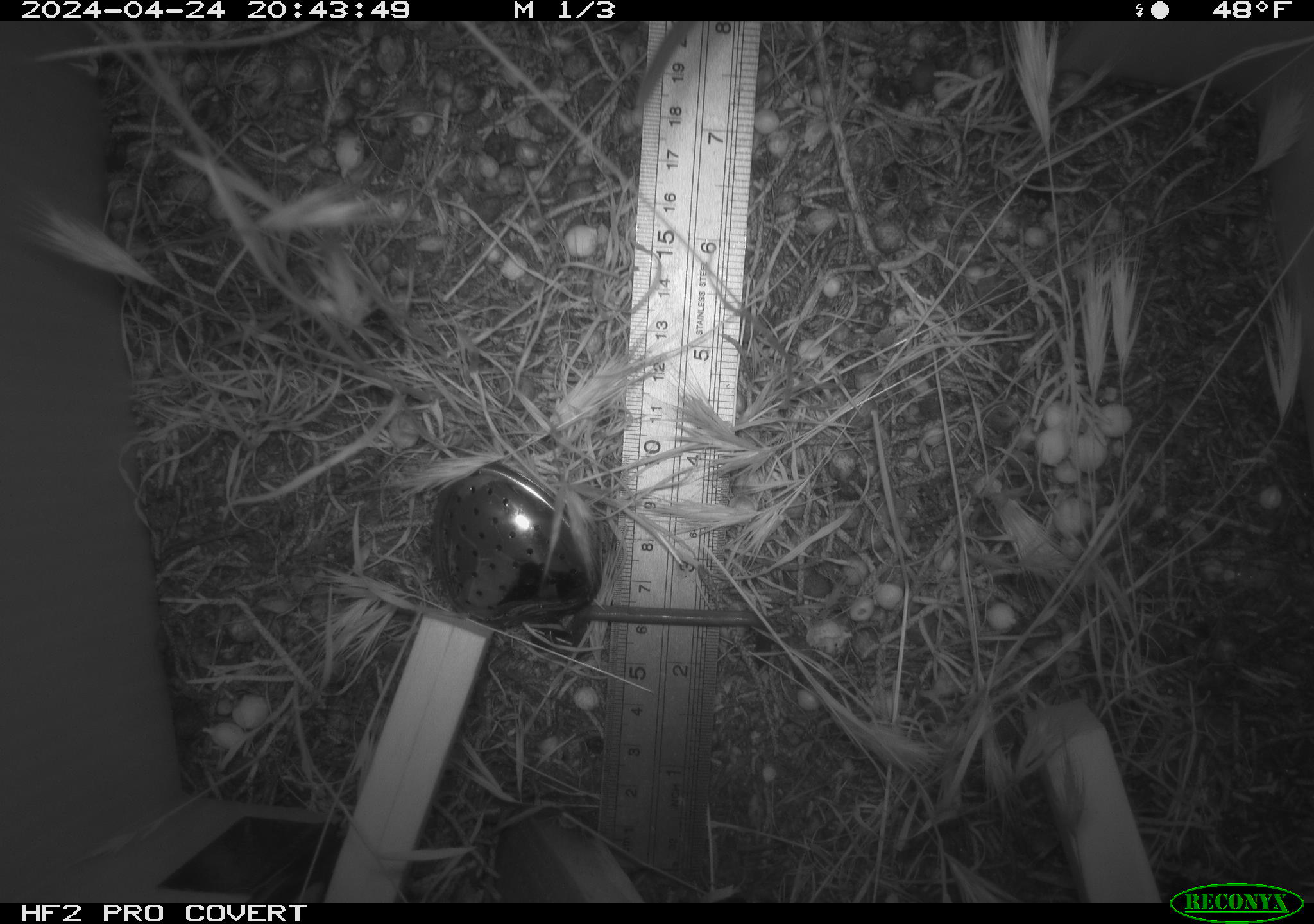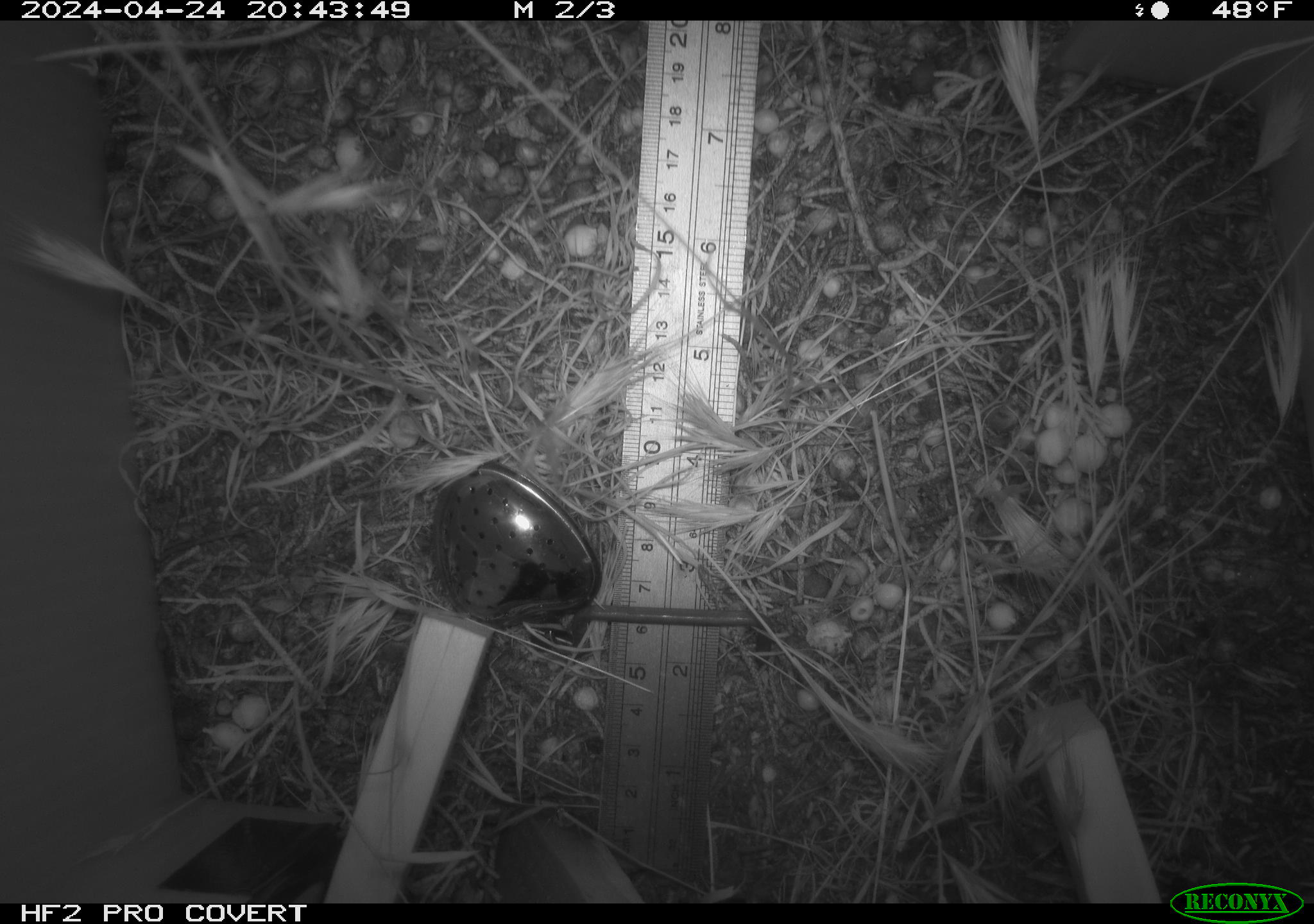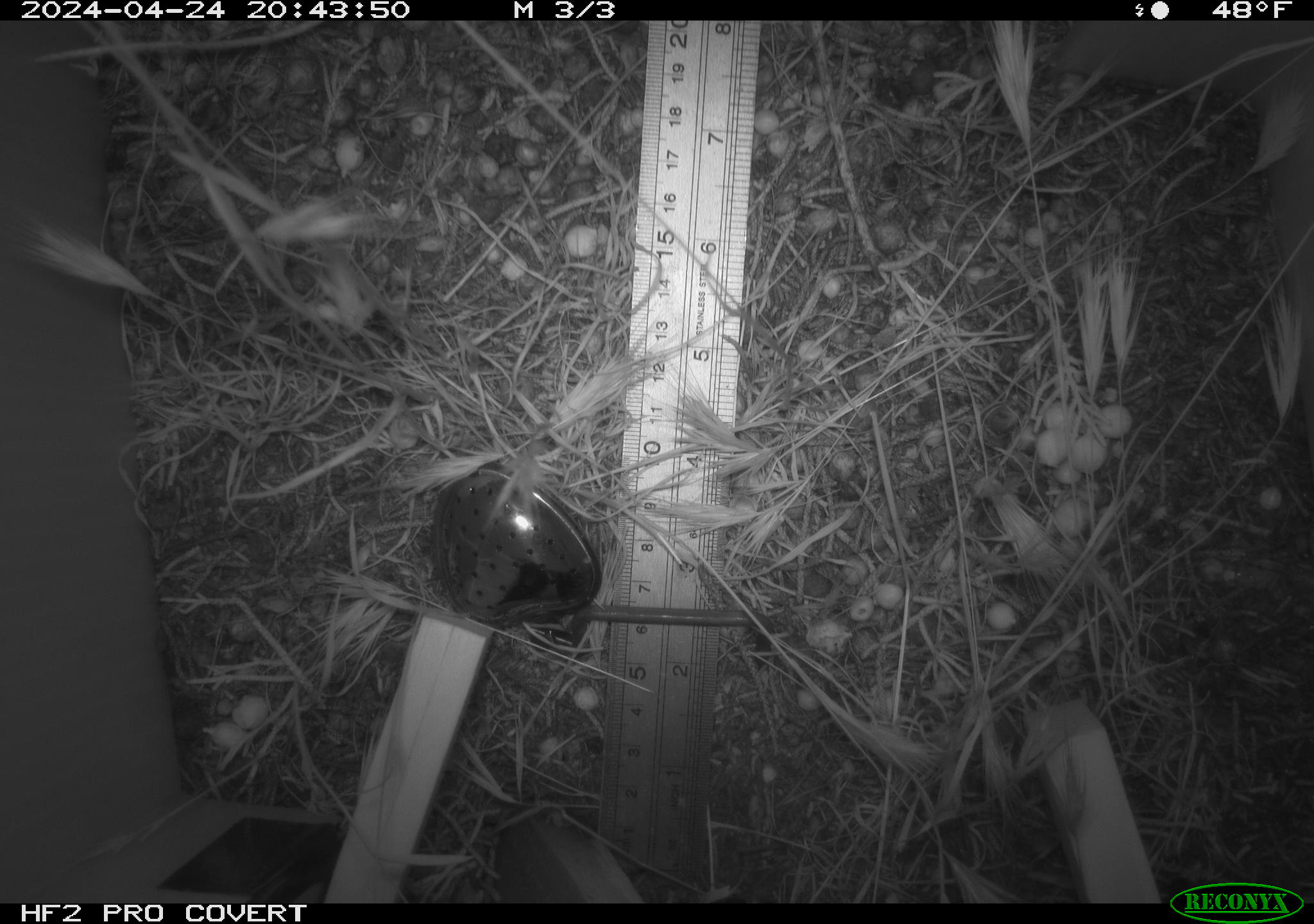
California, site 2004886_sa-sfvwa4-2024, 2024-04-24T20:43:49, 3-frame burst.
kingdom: Animalia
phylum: Chordata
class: Mammalia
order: Rodentia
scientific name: Rodentia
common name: mouse species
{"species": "mouse species (Rodentia)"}